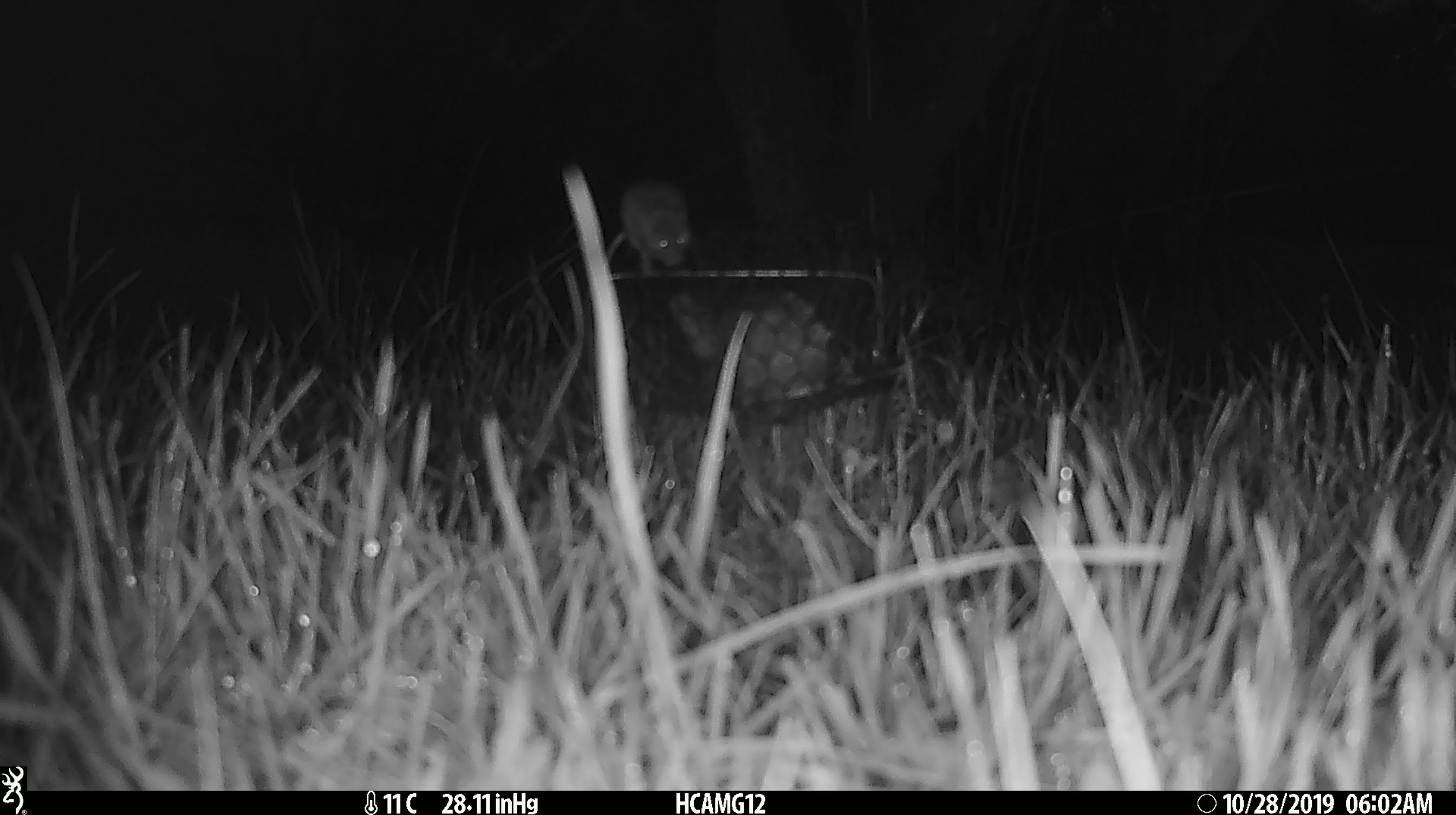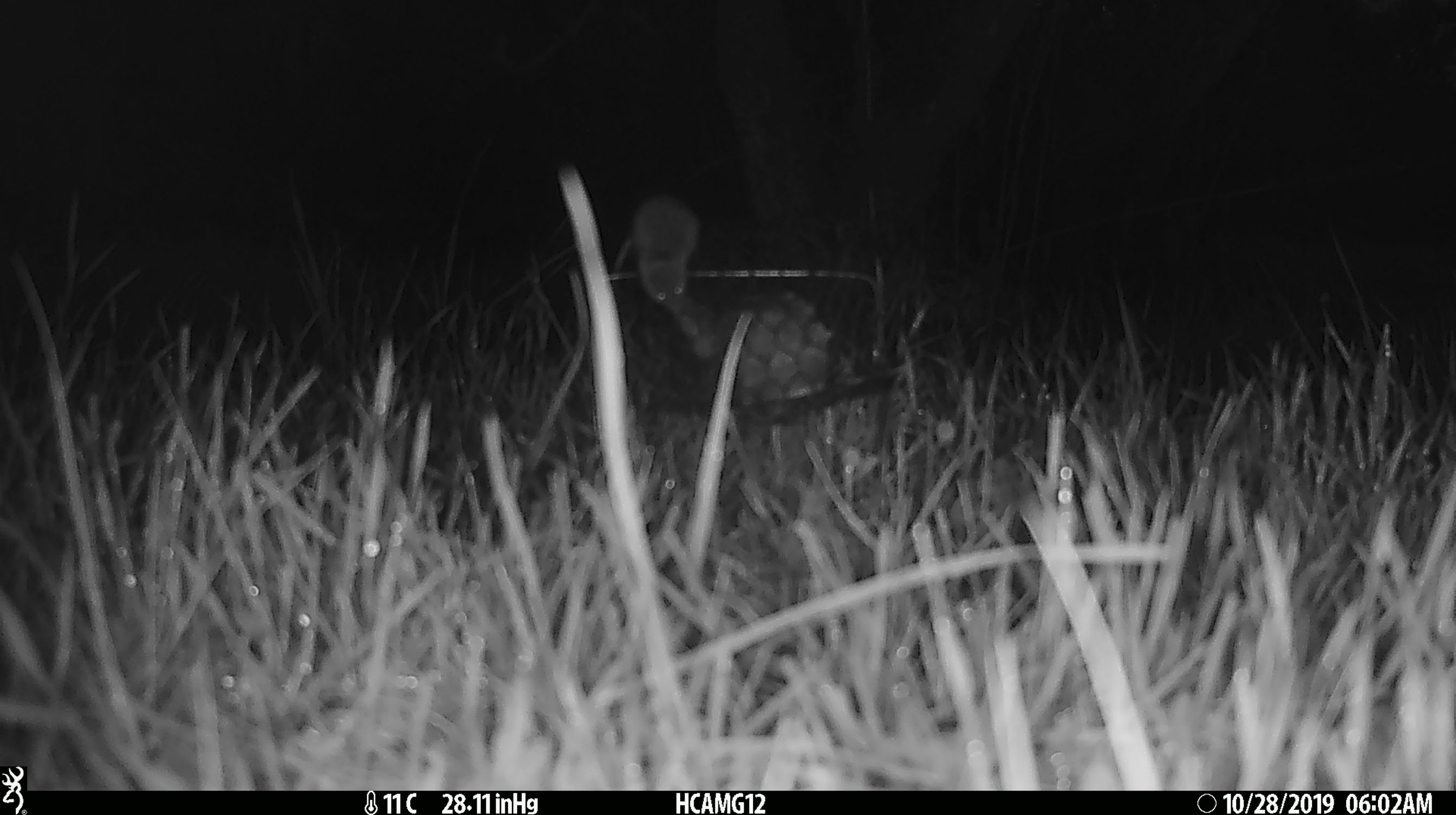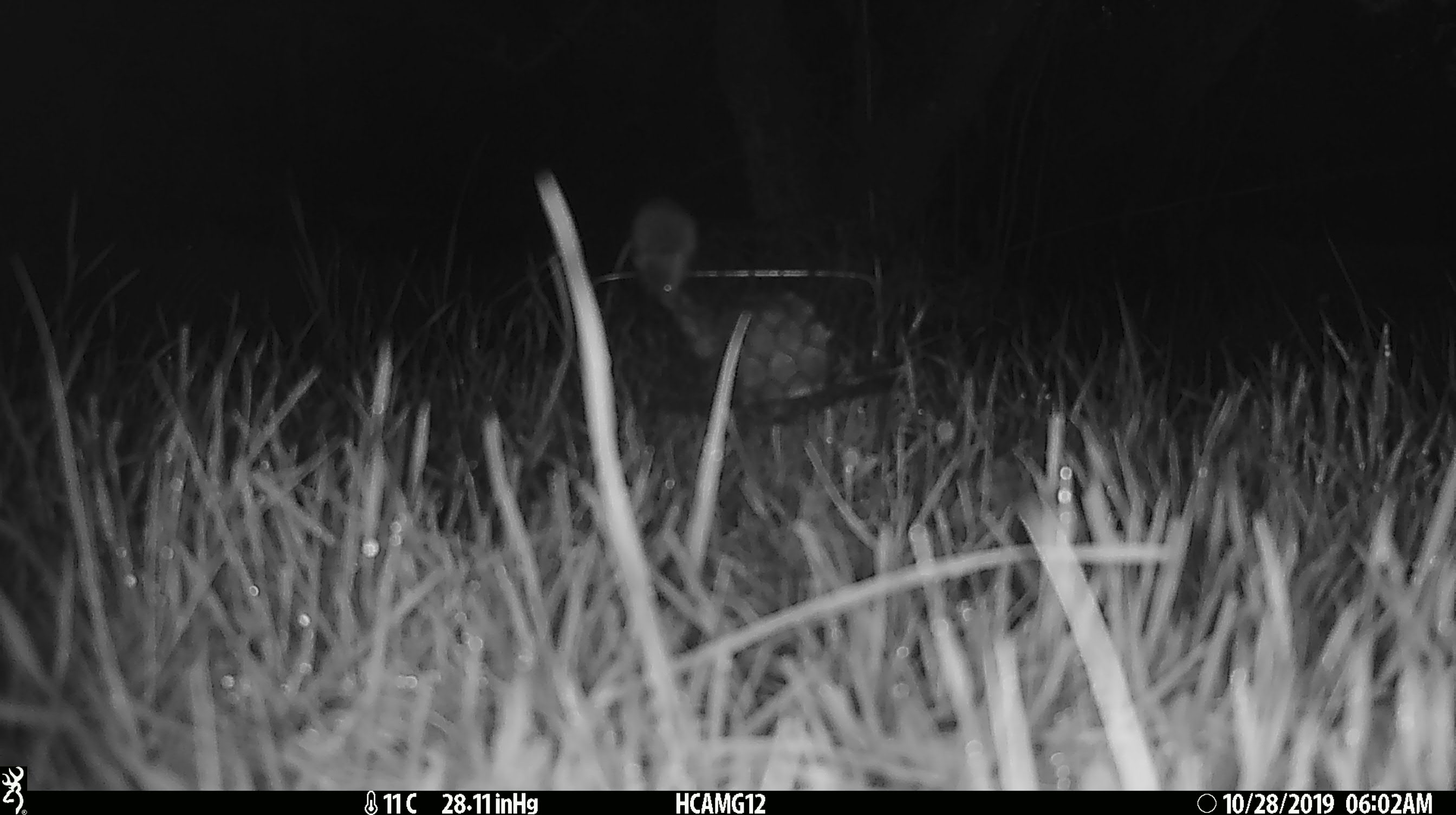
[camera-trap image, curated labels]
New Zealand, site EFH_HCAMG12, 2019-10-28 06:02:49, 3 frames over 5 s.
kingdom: Animalia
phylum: Chordata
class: Mammalia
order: Rodentia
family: Muridae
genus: Mus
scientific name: Mus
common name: mouse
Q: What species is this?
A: Mouse (Mus).